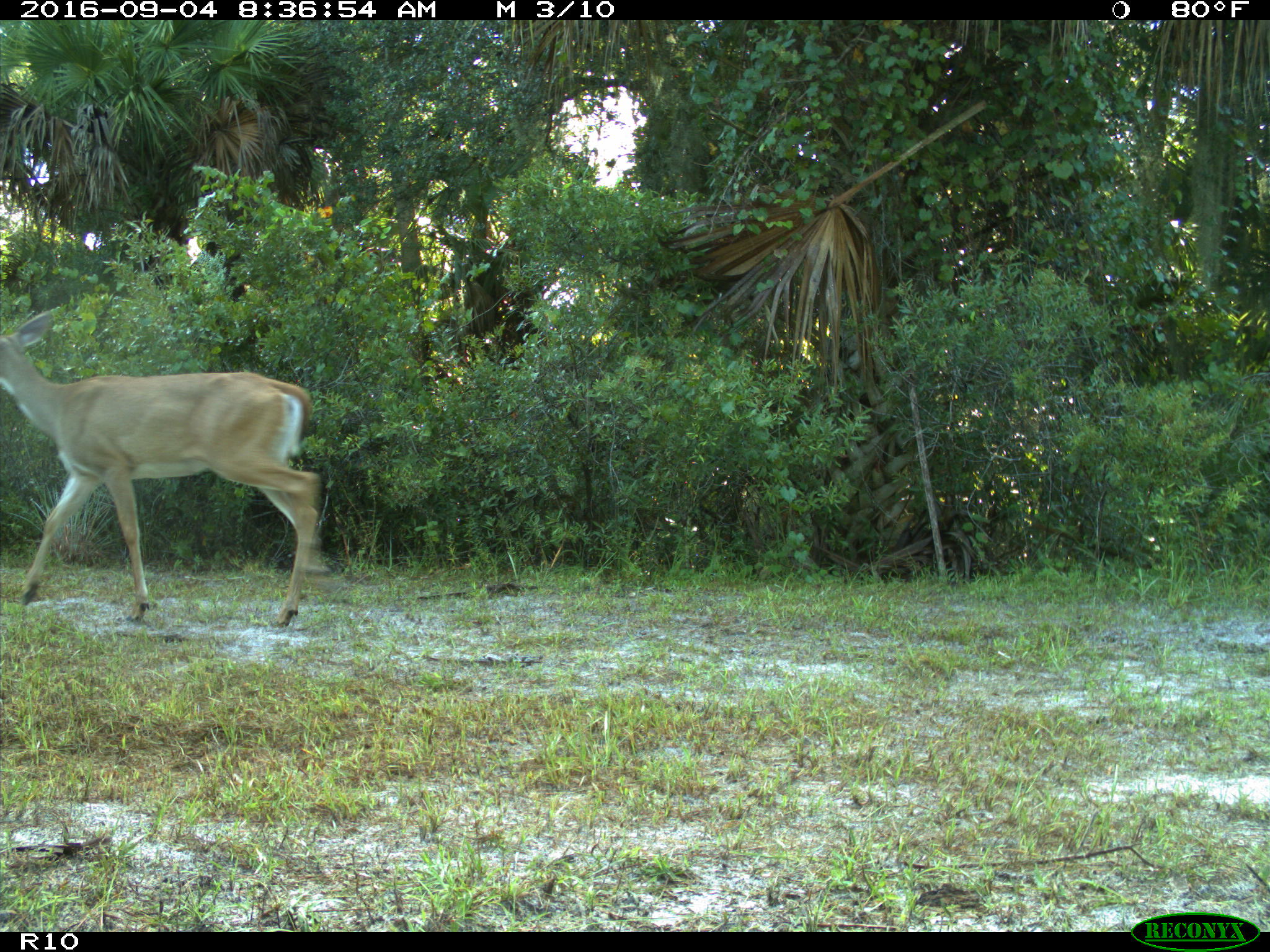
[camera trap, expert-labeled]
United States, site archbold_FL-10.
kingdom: Animalia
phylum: Chordata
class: Mammalia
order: Artiodactyla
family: Cervidae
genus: Odocoileus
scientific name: Odocoileus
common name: deer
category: unidentified deer